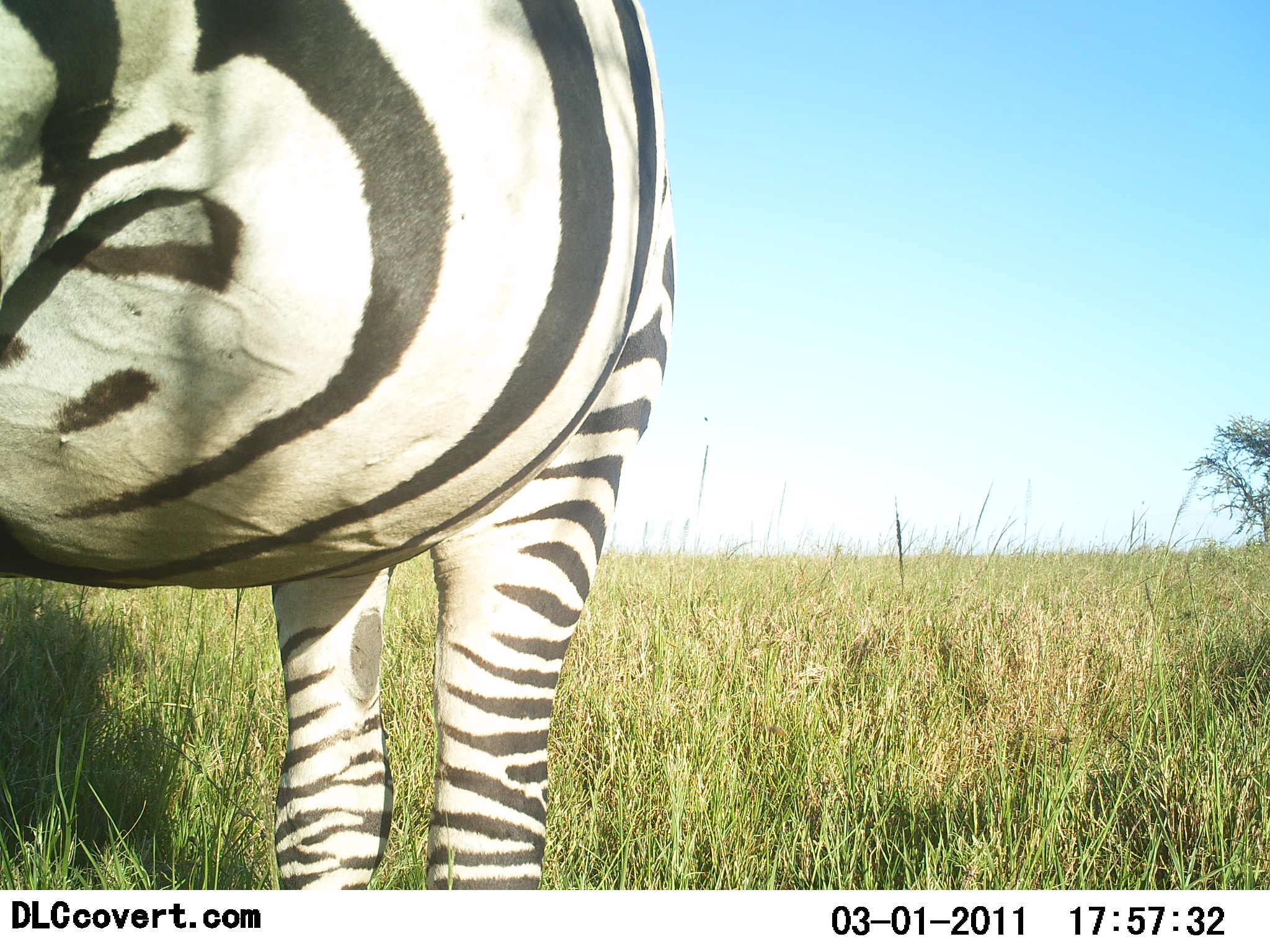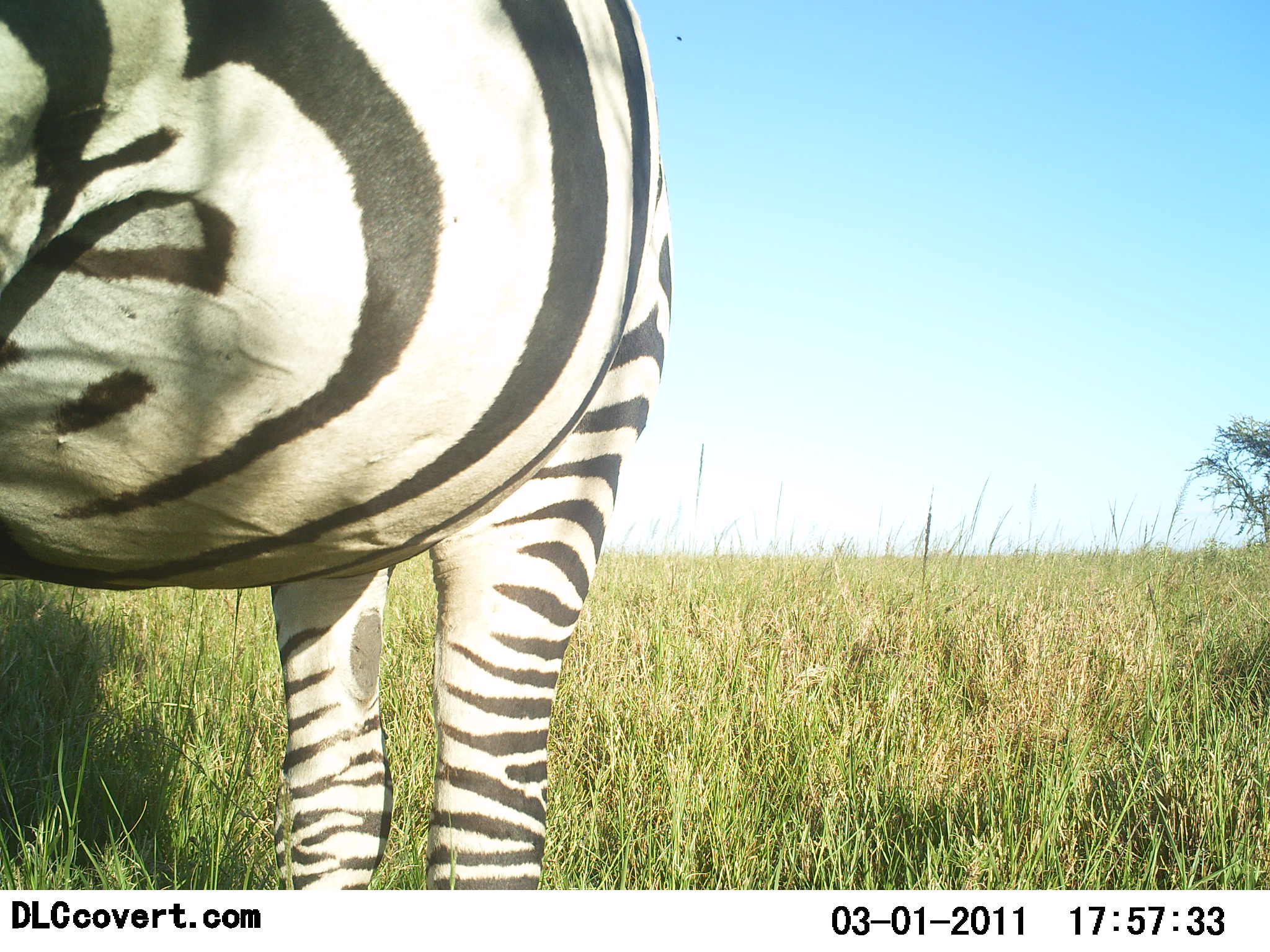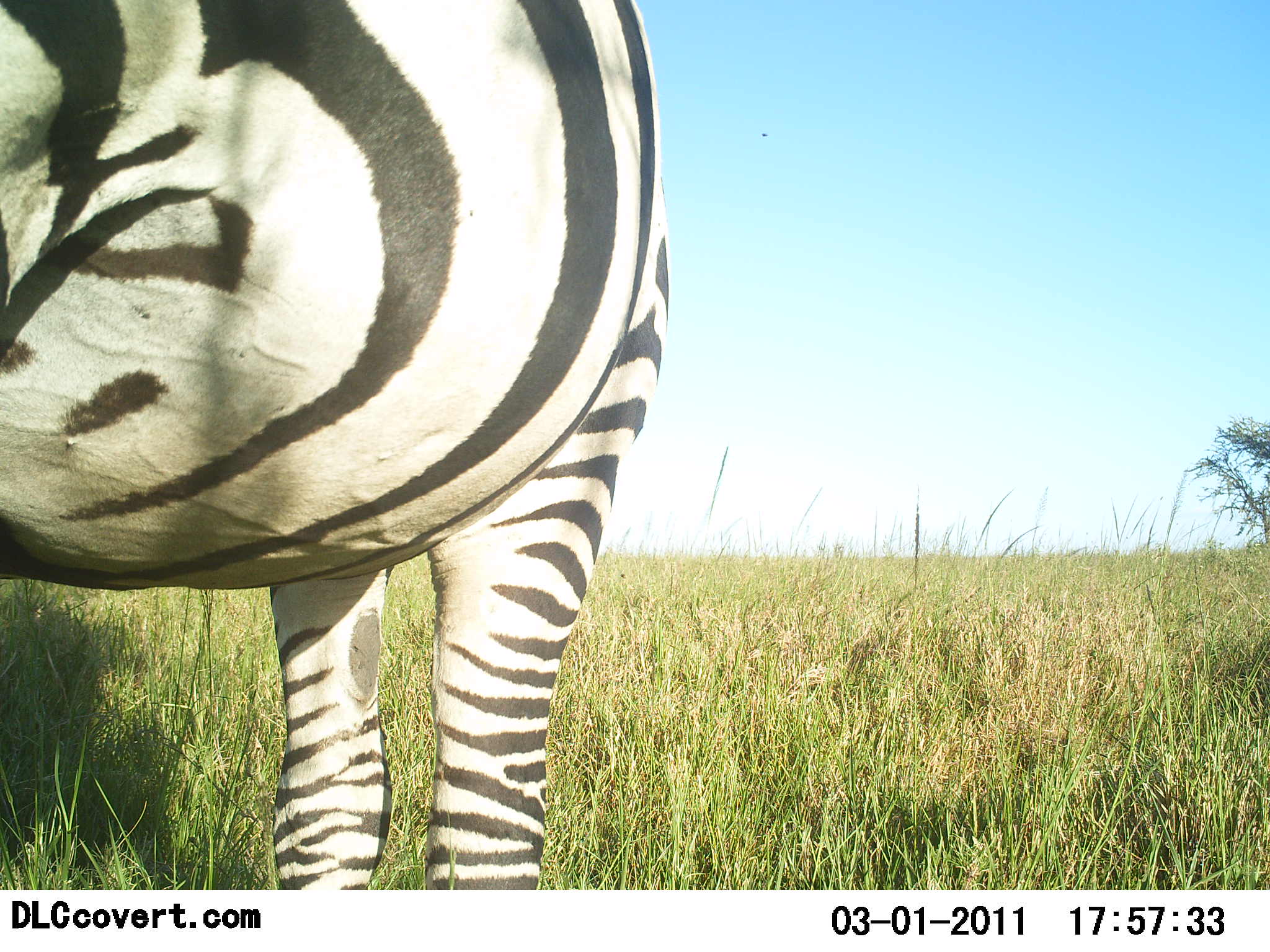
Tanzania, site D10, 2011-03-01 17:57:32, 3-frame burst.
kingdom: Animalia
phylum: Chordata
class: Mammalia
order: Perissodactyla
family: Equidae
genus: Equus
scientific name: Equus quagga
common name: plains zebra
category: zebra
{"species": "zebra (plains zebra) (Equus quagga)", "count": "1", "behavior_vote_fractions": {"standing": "100%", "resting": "0%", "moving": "0%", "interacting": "0%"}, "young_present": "0%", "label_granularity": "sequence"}